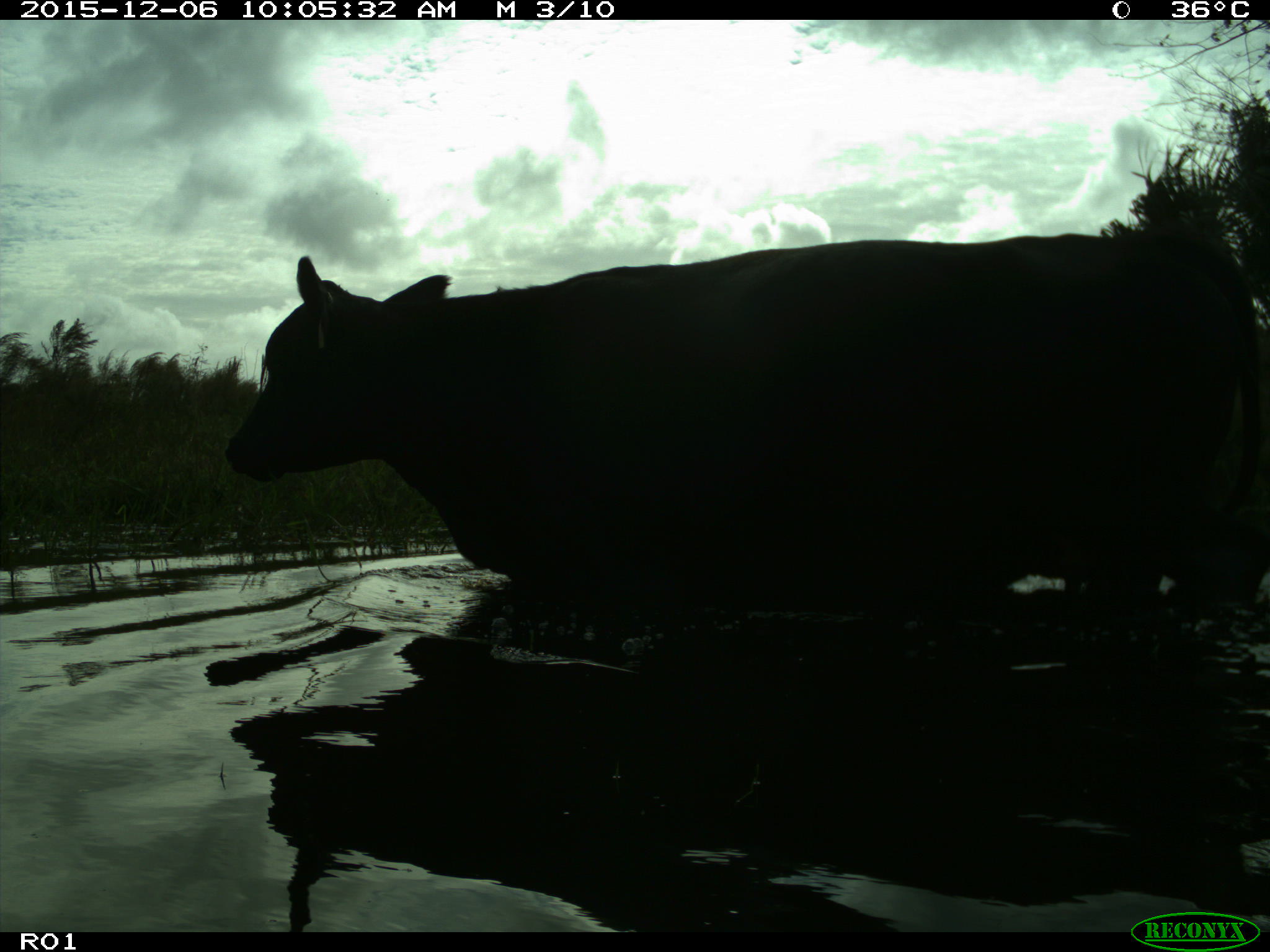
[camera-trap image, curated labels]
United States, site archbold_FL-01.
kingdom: Animalia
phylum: Chordata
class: Mammalia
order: Artiodactyla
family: Bovidae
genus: Bos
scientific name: Bos taurus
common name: domestic cow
Bos taurus (domestic cow).